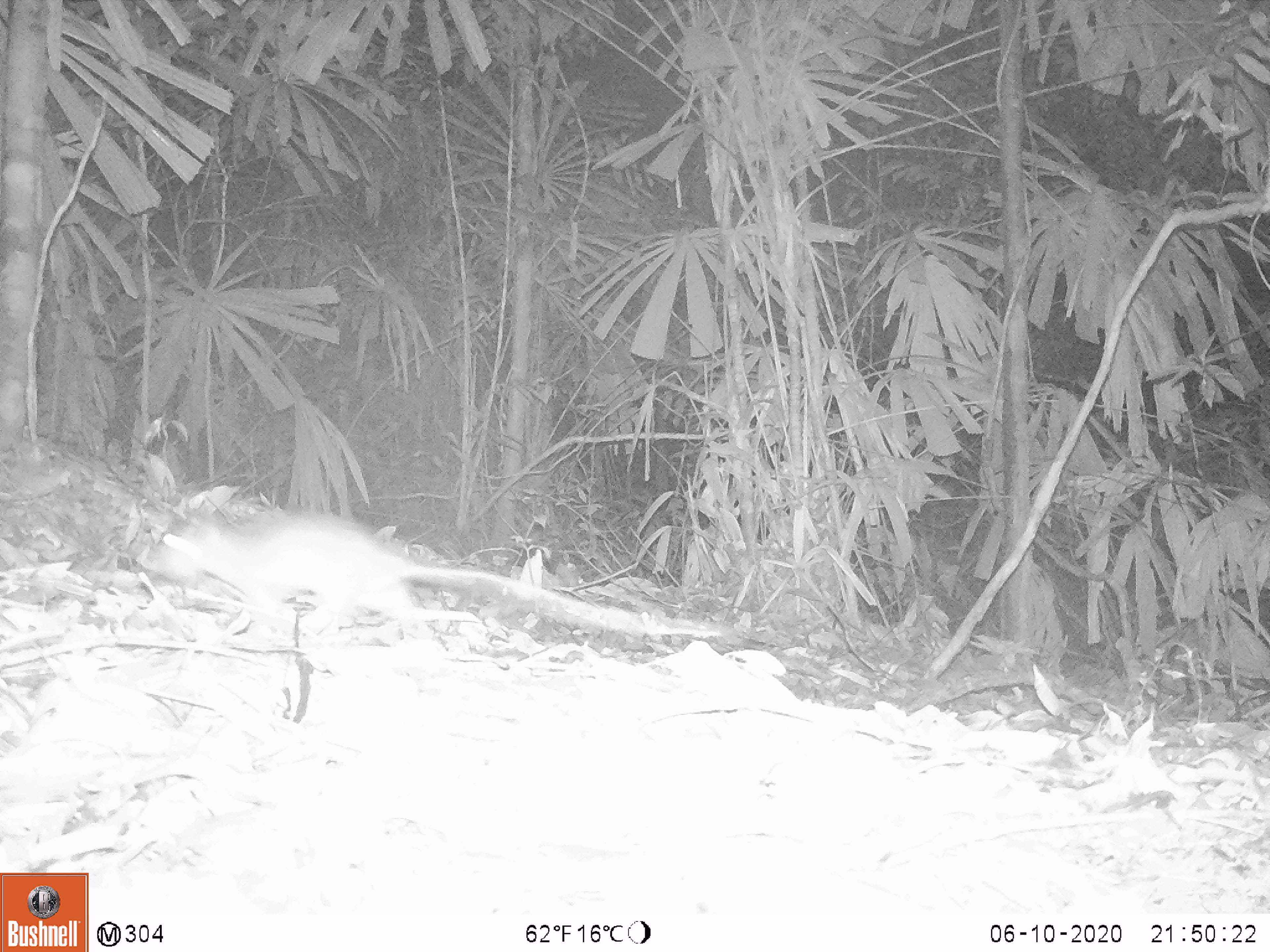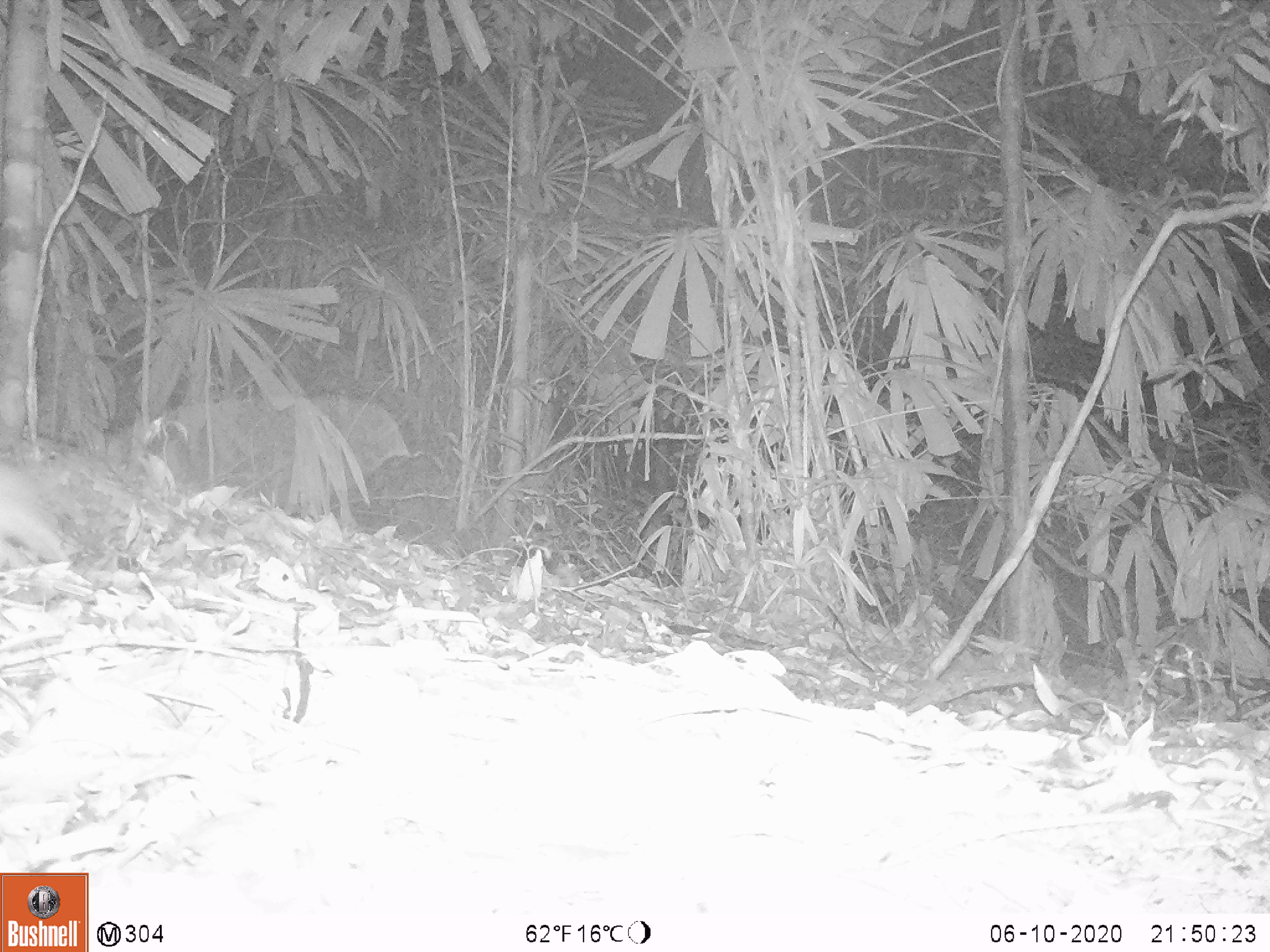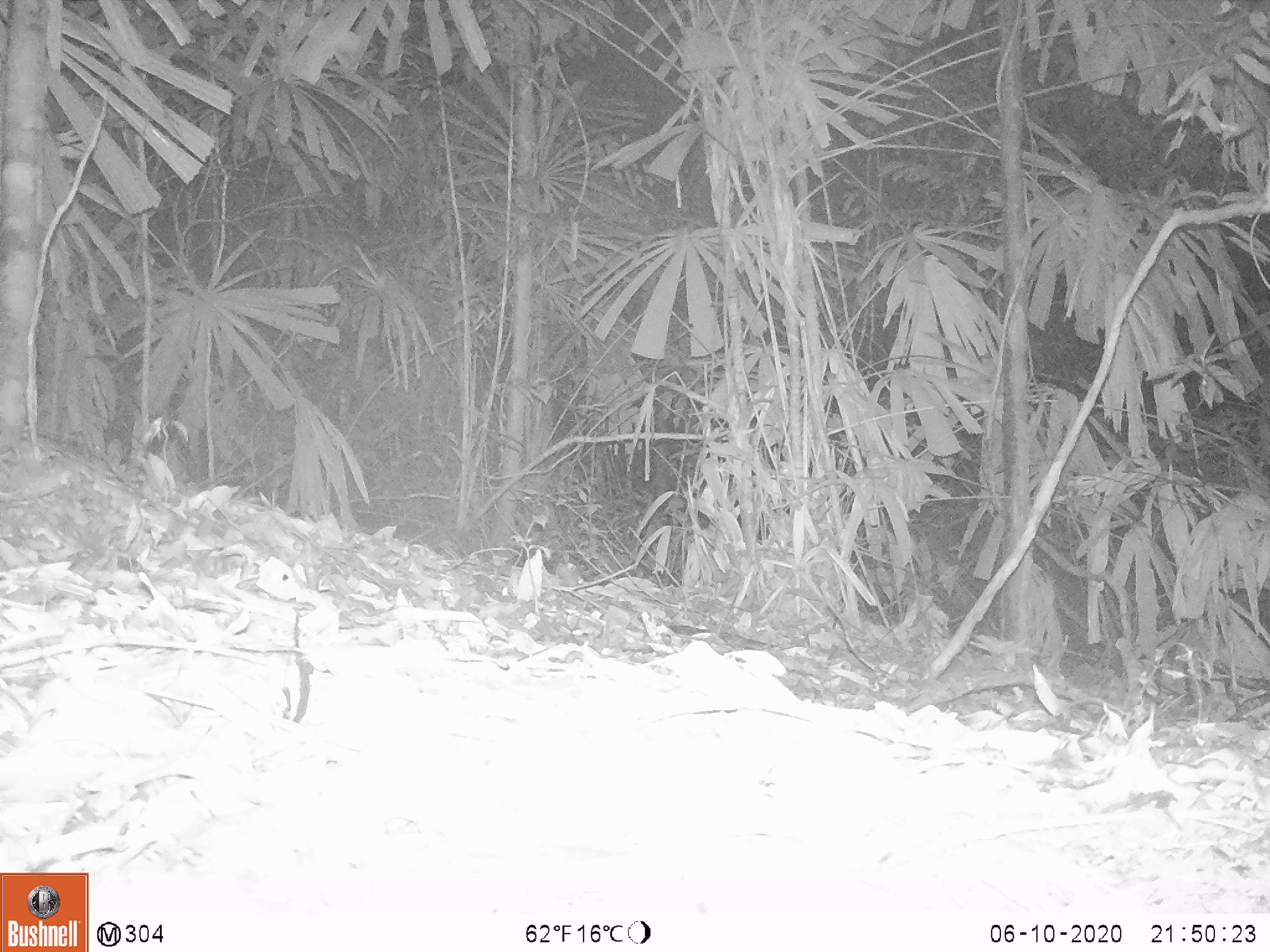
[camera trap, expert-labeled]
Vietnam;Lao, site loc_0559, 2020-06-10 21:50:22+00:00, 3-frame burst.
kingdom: Animalia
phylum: Chordata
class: Mammalia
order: Rodentia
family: Muridae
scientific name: Muridae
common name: old-world mice and rats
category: unidentified murid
Unidentified murid (old-world mice and rats) (Muridae). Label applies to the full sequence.